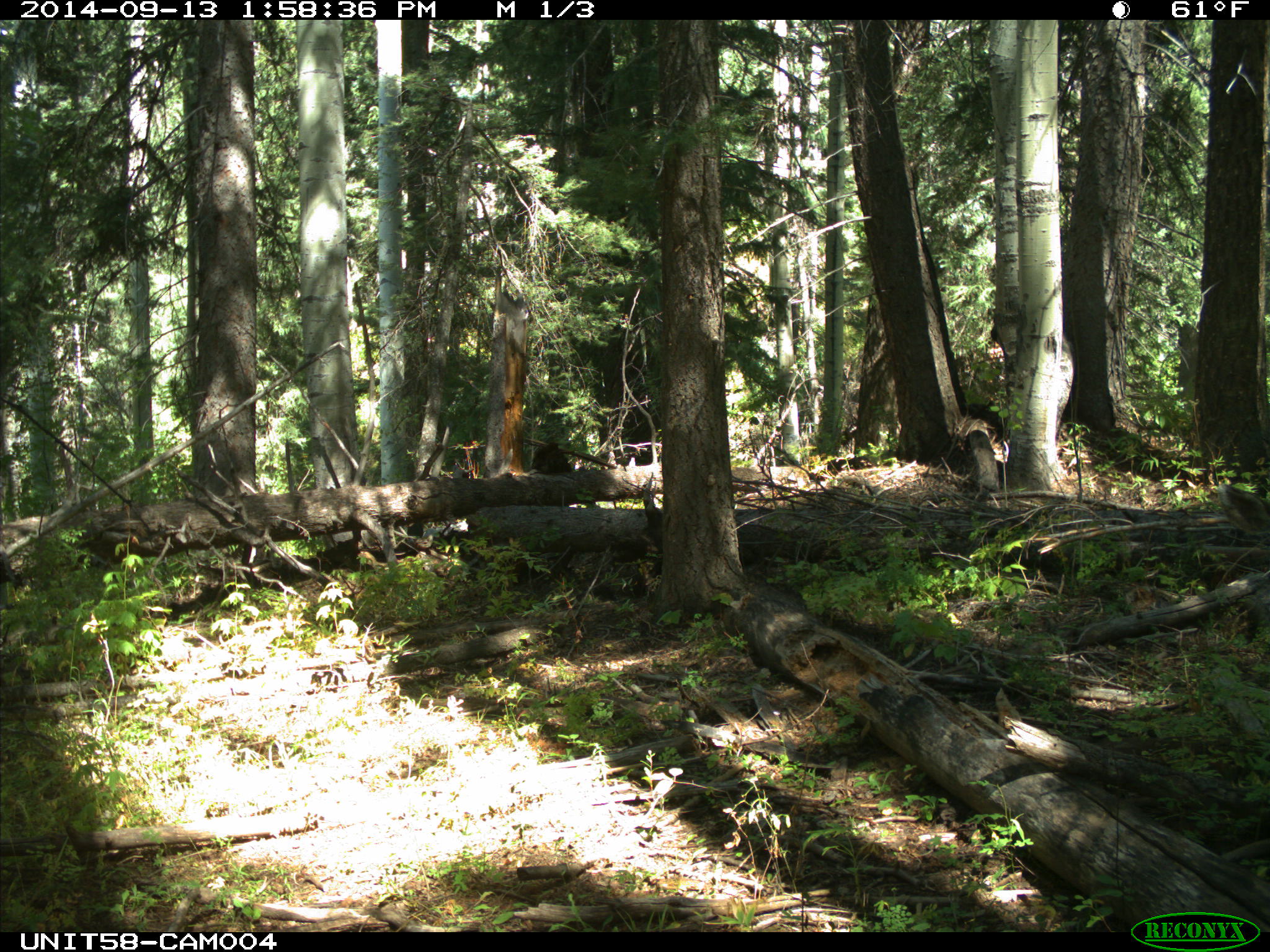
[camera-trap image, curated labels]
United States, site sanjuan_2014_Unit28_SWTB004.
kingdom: Animalia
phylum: Chordata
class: Mammalia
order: Artiodactyla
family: Cervidae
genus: Odocoileus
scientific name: Odocoileus hemionus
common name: mule deer